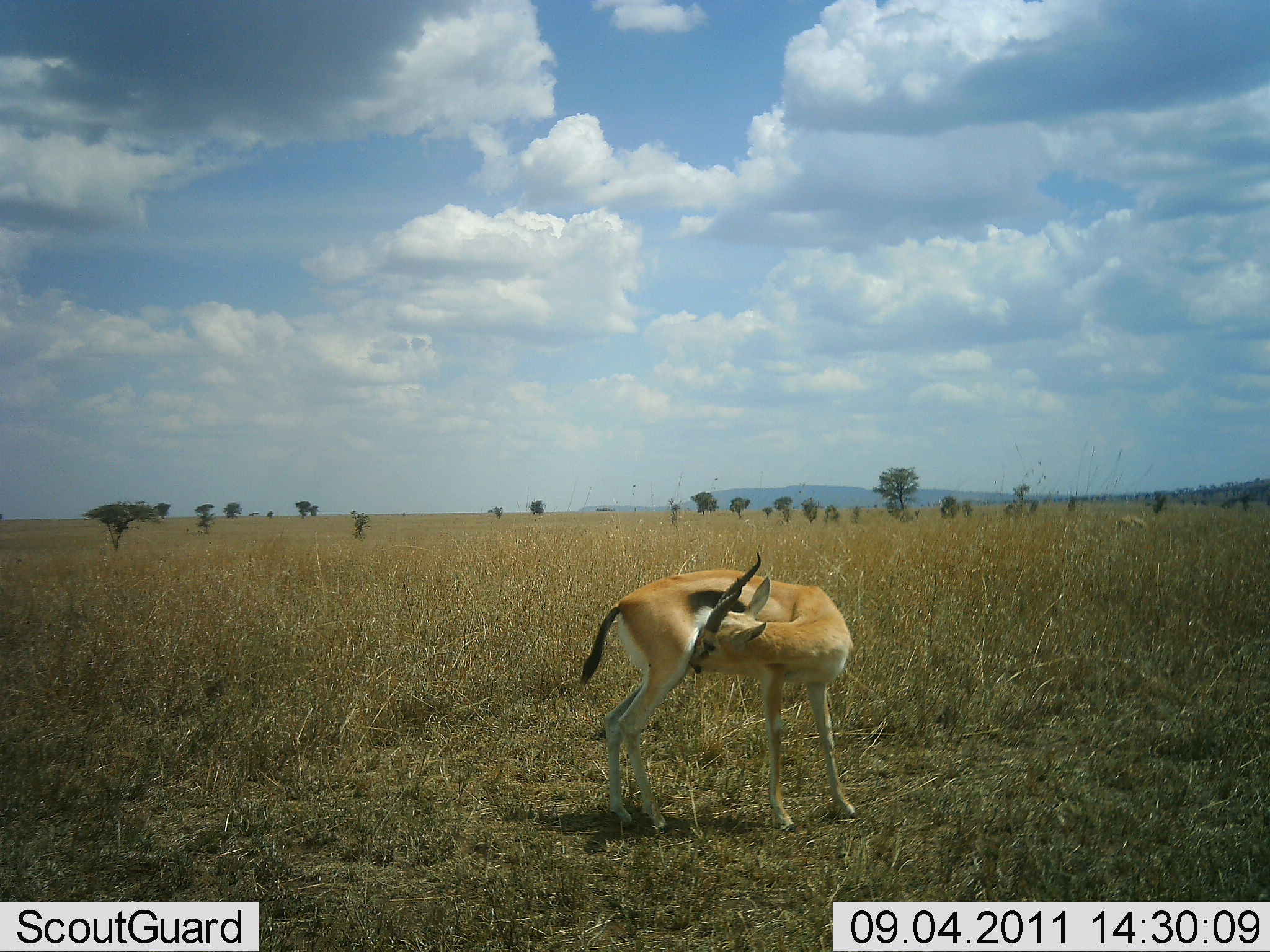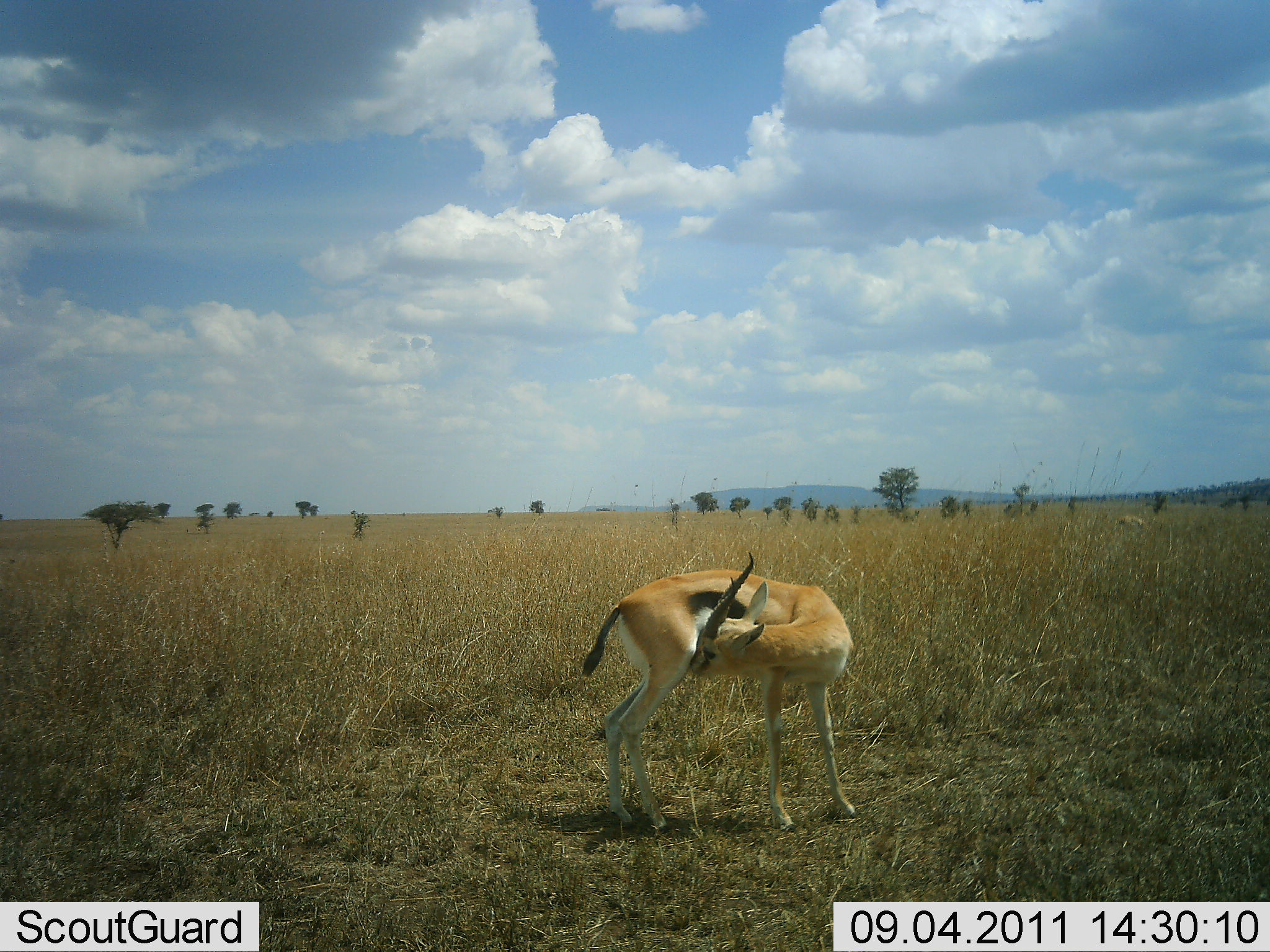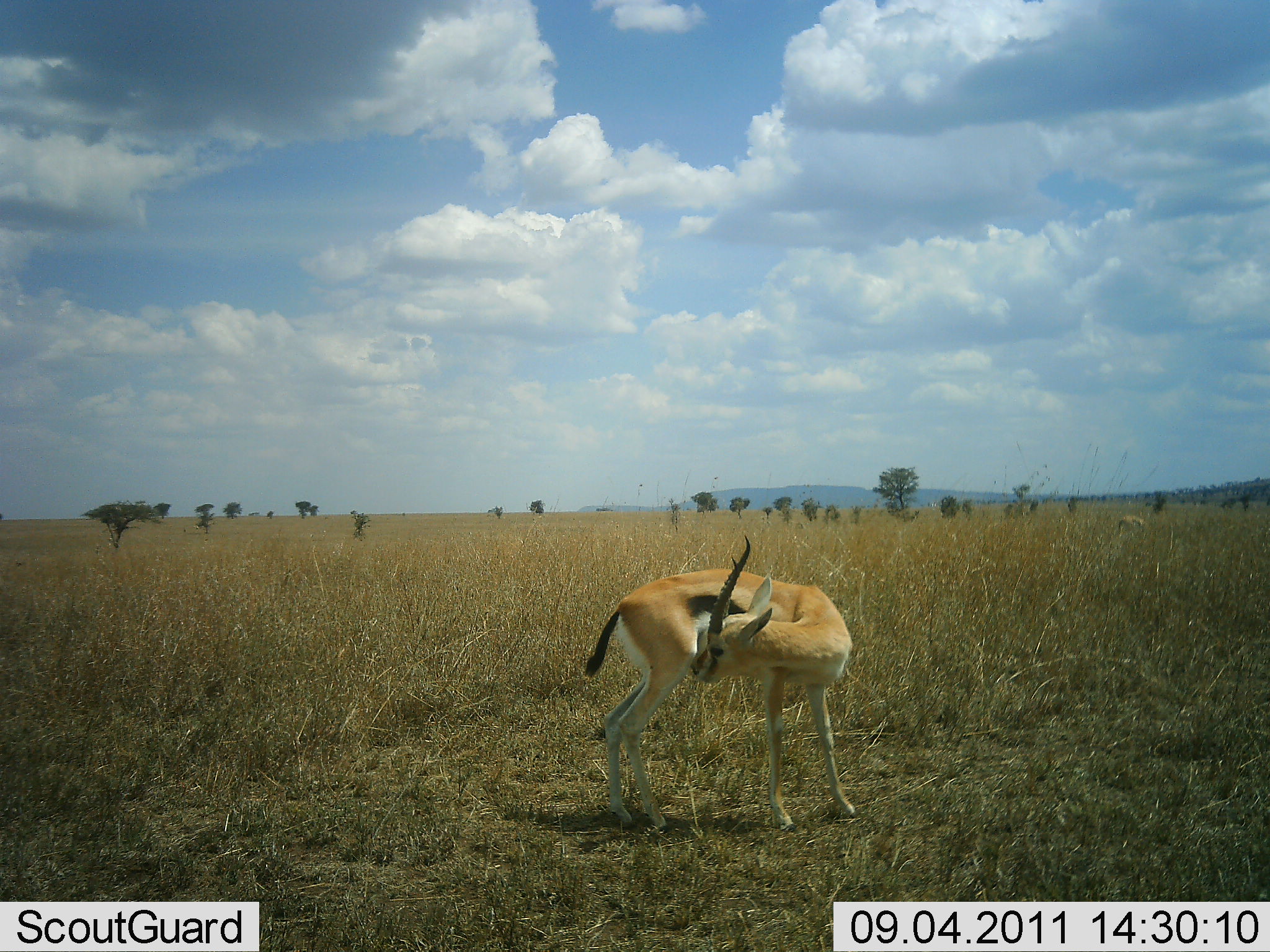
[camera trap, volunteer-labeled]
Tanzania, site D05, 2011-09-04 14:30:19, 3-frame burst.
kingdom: Animalia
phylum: Chordata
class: Mammalia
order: Artiodactyla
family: Bovidae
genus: Eudorcas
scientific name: Eudorcas thomsonii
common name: thomson's gazelle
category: gazellethomsons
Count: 1.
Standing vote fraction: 92%.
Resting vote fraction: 0%.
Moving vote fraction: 8%.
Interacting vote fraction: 0%.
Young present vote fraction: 0%.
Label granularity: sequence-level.